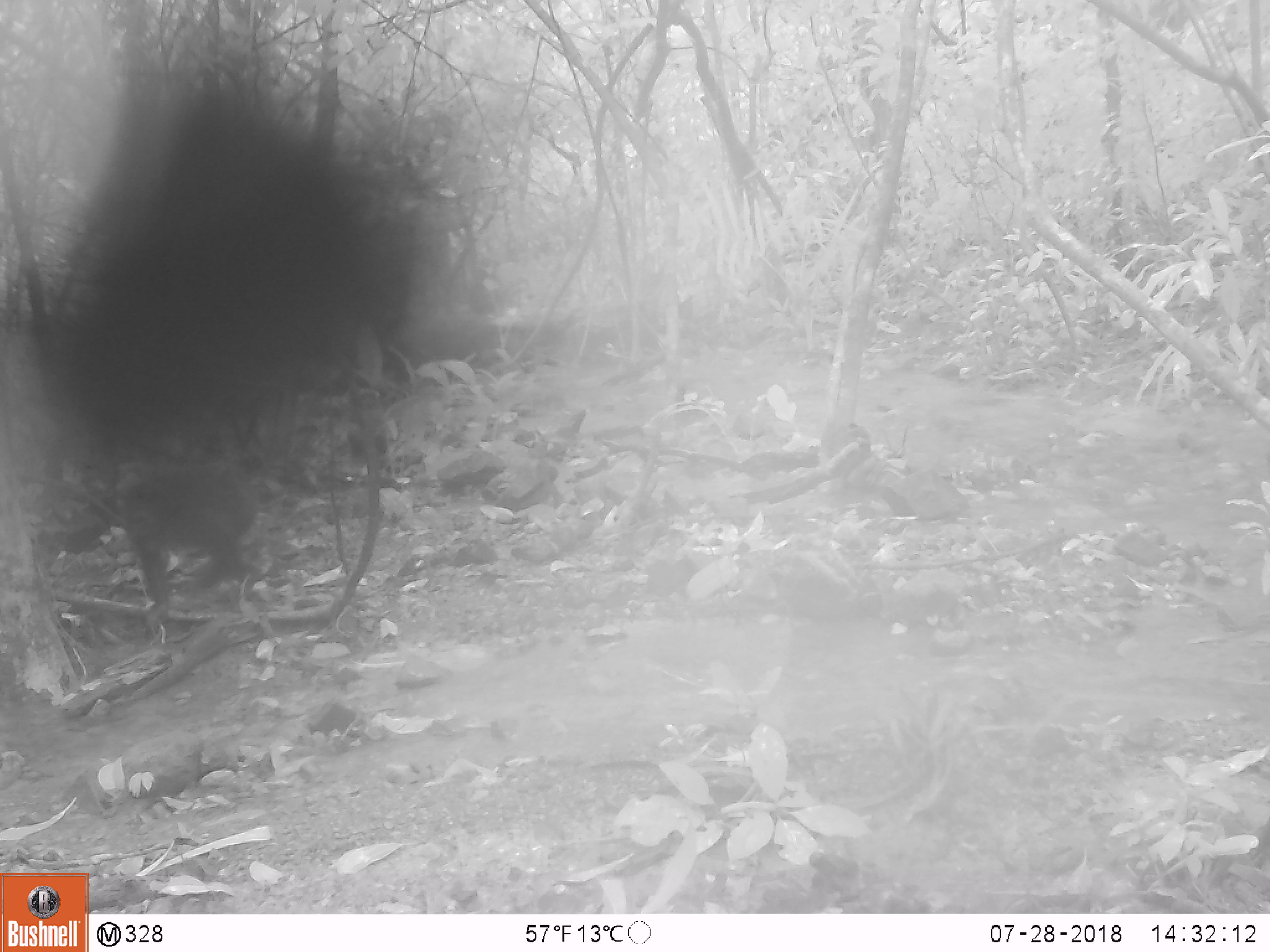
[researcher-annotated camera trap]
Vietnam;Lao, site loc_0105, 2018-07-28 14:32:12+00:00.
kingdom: Animalia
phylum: Chordata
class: Mammalia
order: Primates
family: Cercopithecidae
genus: Macaca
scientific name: Macaca arctoides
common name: stump-tailed macaque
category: stump tailed macaque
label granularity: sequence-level